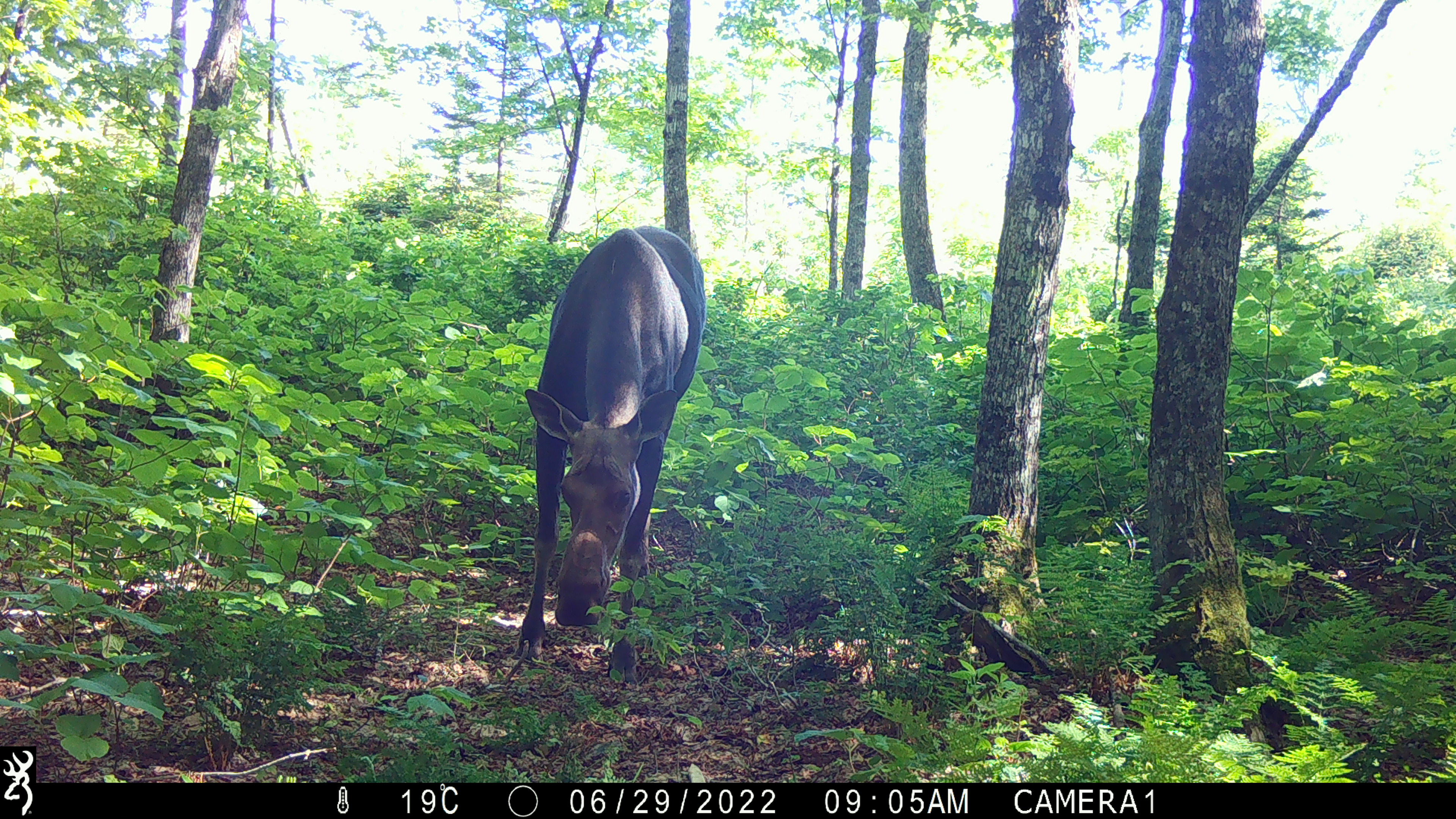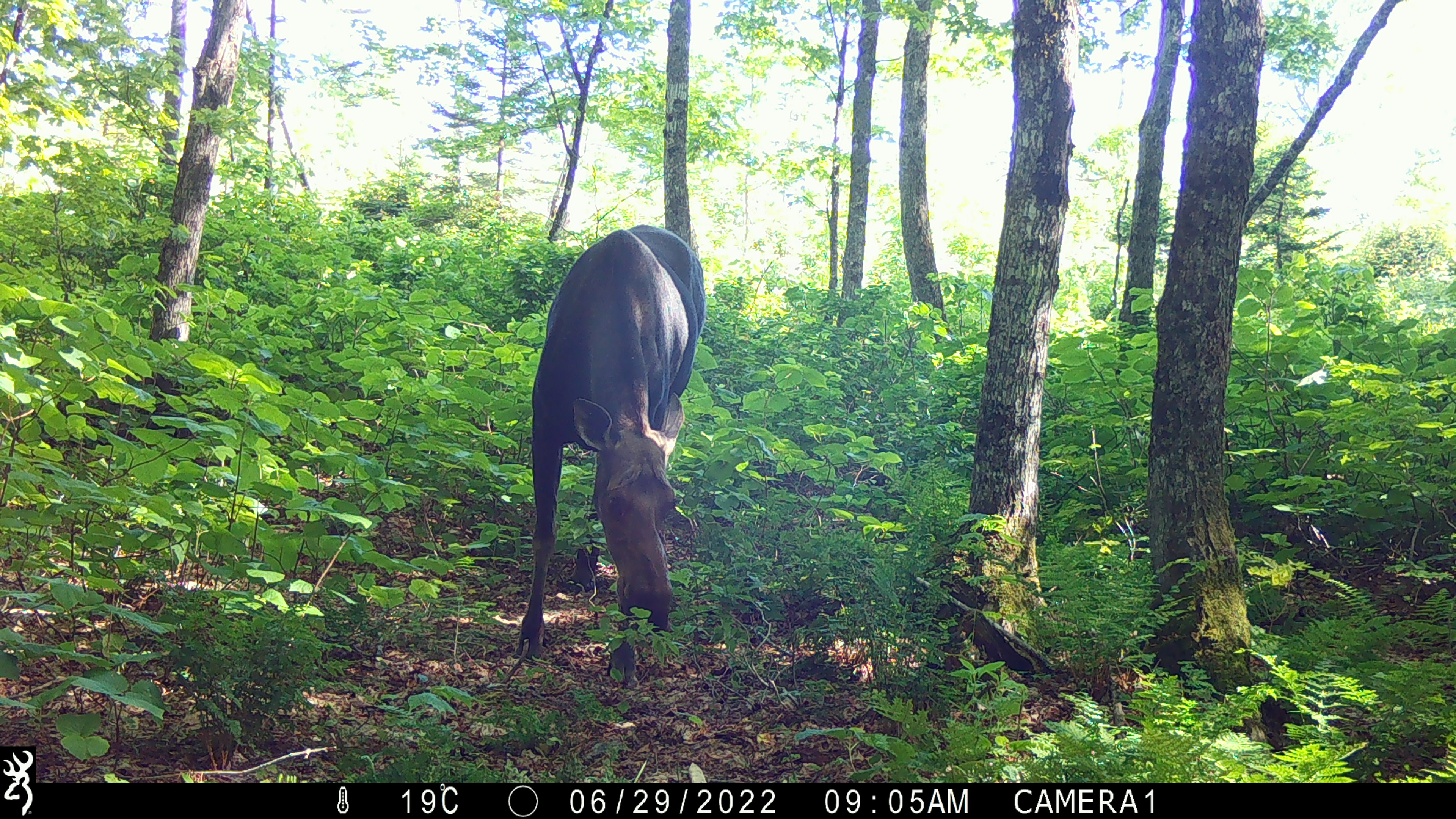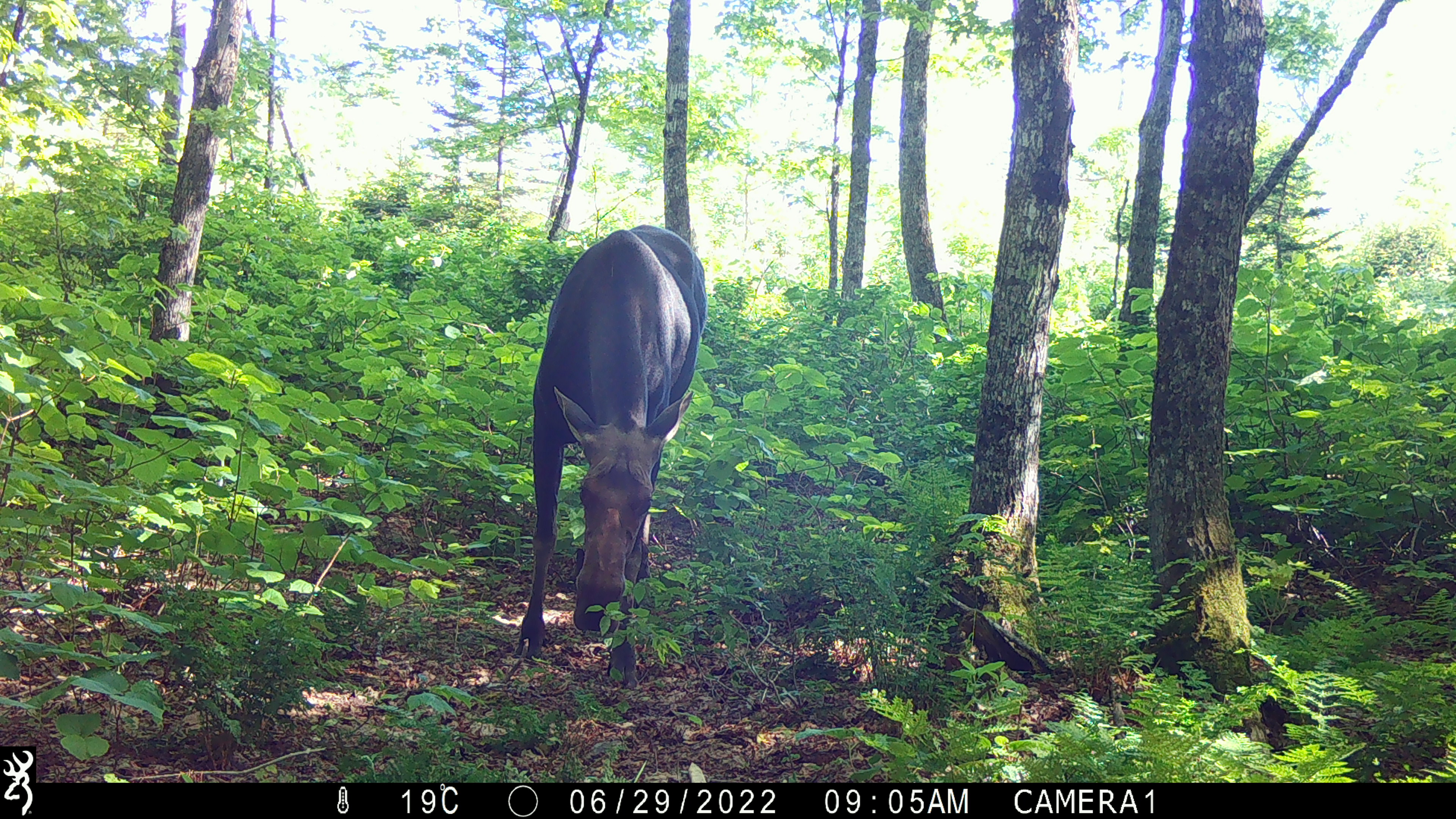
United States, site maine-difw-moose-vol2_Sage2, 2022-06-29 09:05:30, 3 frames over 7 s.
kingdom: Animalia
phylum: Chordata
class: Mammalia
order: Artiodactyla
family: Cervidae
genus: Alces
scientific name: Alces alces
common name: moose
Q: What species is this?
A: Moose (Alces alces).